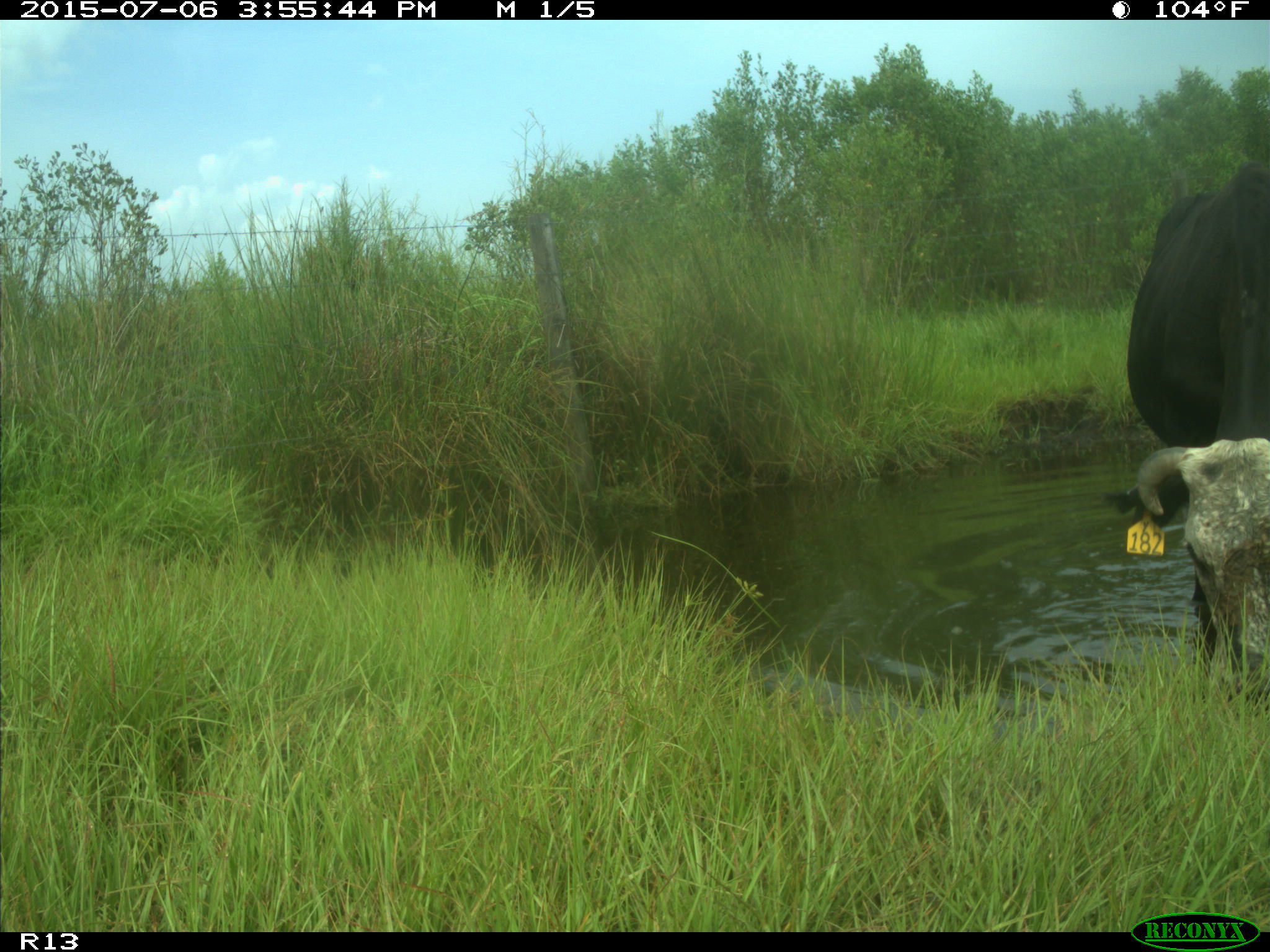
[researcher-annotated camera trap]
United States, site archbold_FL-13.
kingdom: Animalia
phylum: Chordata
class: Mammalia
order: Artiodactyla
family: Bovidae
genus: Bos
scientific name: Bos taurus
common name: domestic cow